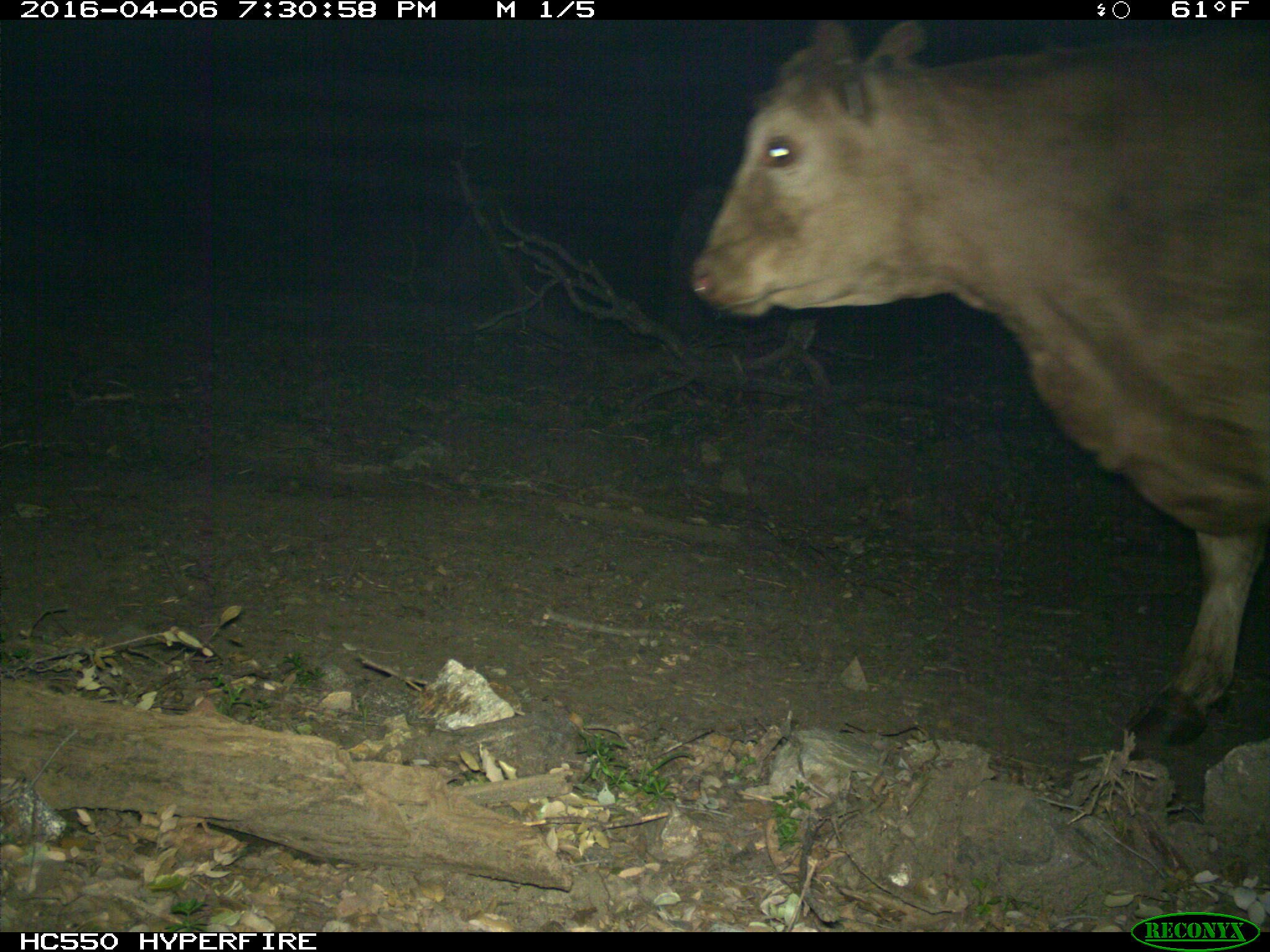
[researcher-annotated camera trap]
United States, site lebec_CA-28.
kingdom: Animalia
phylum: Chordata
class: Mammalia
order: Artiodactyla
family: Bovidae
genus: Bos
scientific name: Bos taurus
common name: domestic cow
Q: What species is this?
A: Bos taurus (domestic cow).